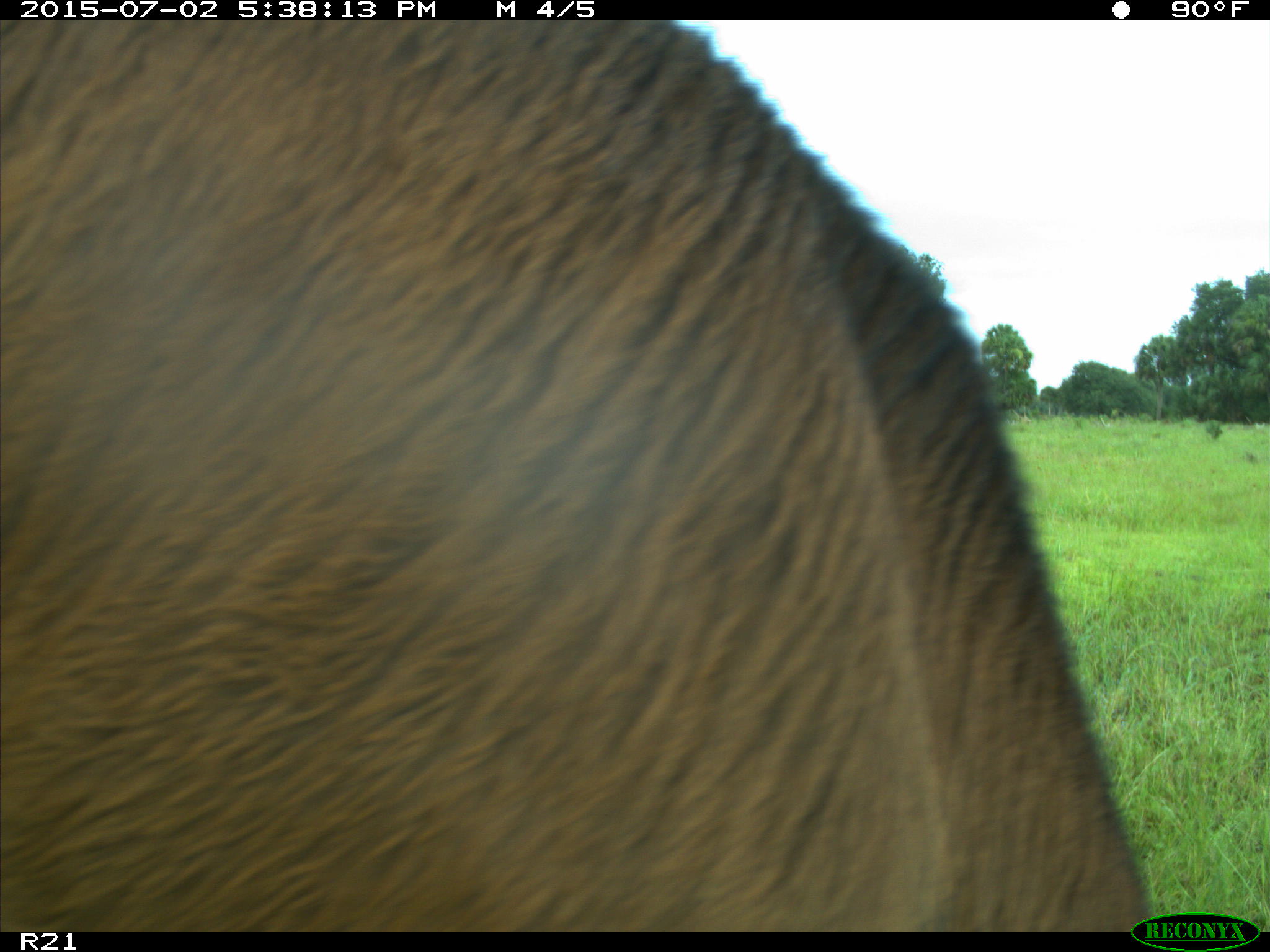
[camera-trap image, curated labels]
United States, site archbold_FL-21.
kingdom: Animalia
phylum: Chordata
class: Mammalia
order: Artiodactyla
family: Bovidae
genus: Bos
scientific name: Bos taurus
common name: domestic cow